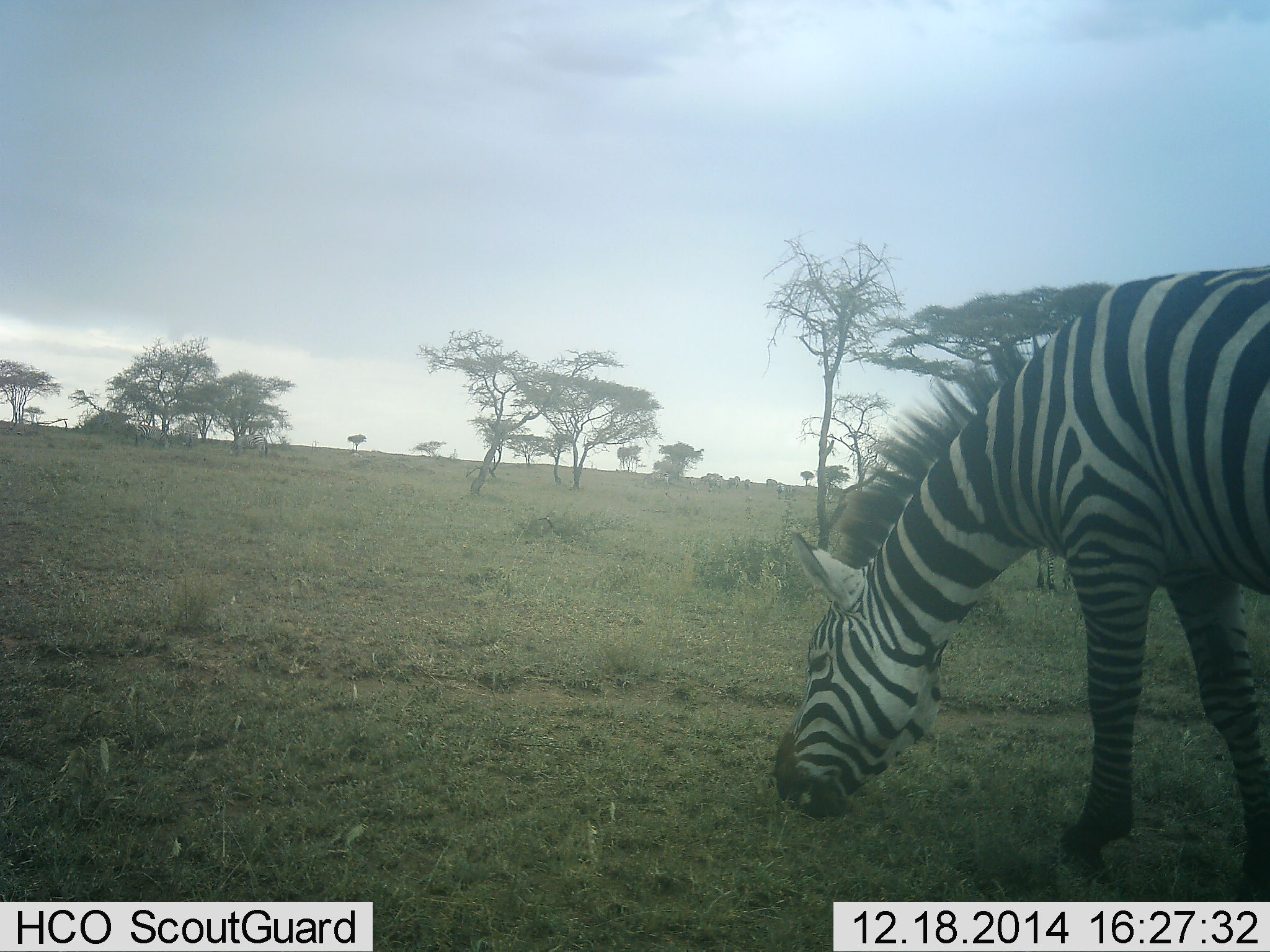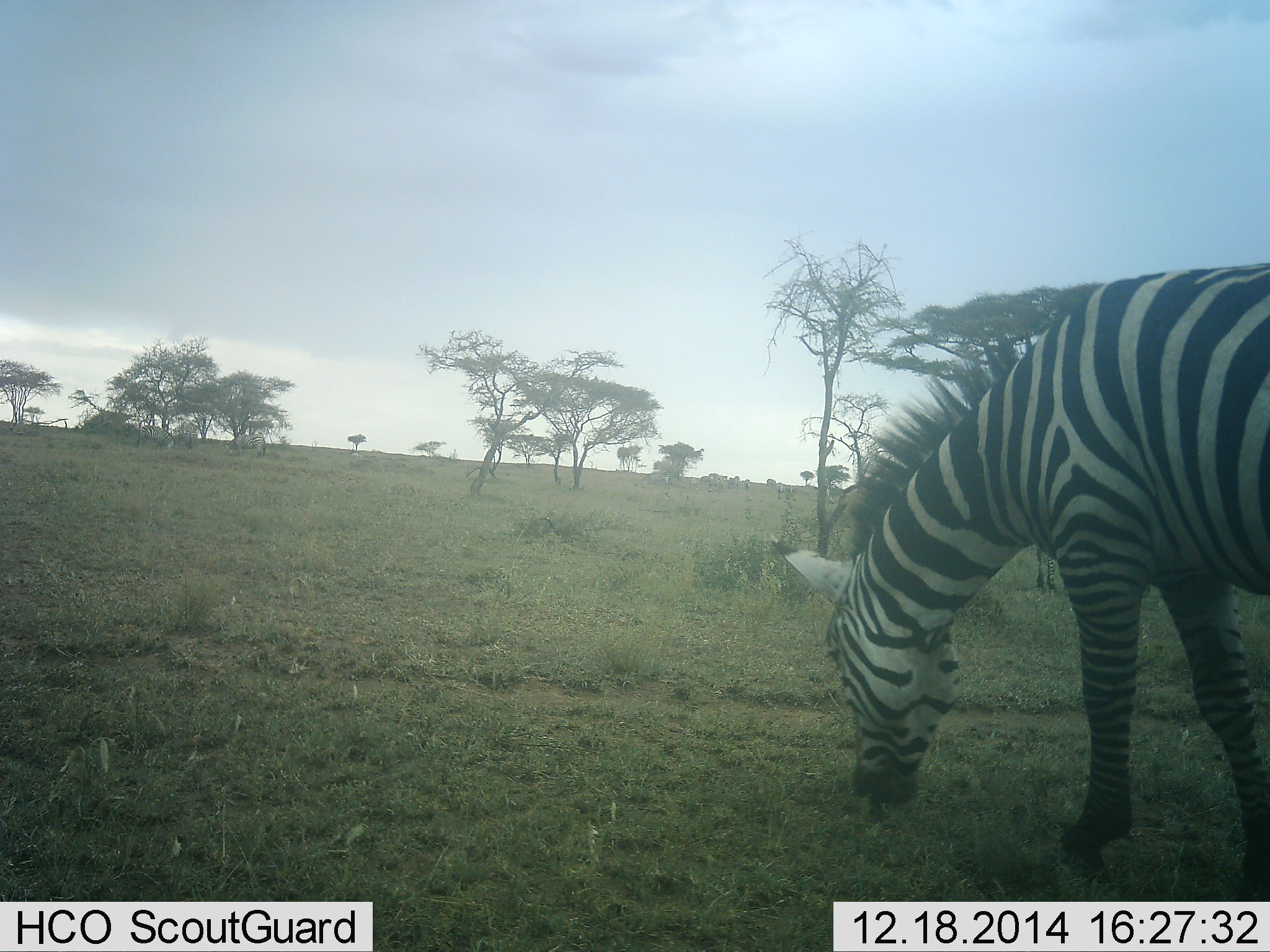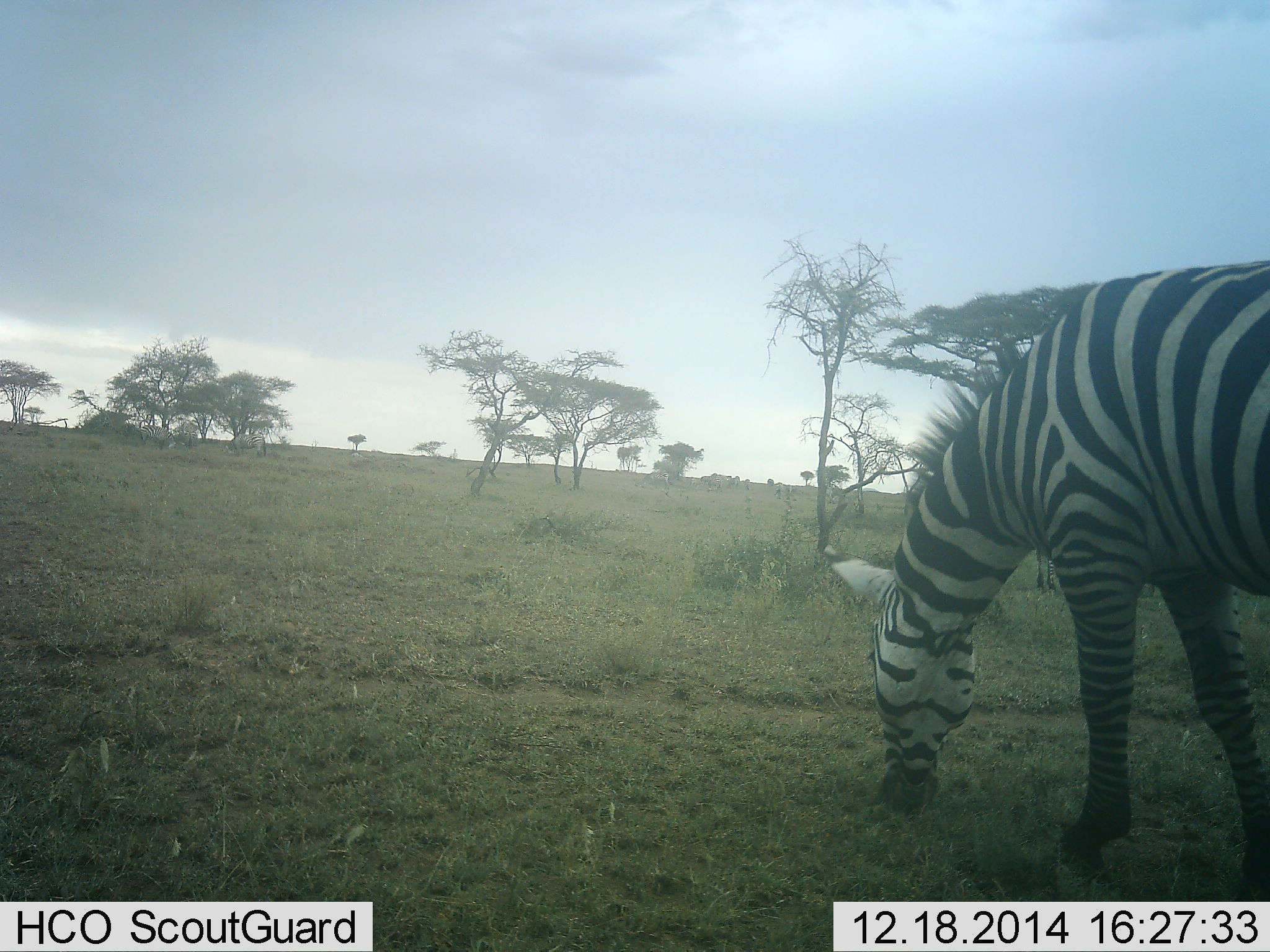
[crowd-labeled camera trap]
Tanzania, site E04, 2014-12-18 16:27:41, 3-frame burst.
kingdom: Animalia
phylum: Chordata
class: Mammalia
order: Perissodactyla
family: Equidae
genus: Equus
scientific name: Equus quagga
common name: plains zebra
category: zebra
Zebra (plains zebra) (Equus quagga), count 1. Behavior (volunteer vote fractions): standing 20%, resting 0%, moving 0%, interacting 0%. Young present (vote fraction): 0%. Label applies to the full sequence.